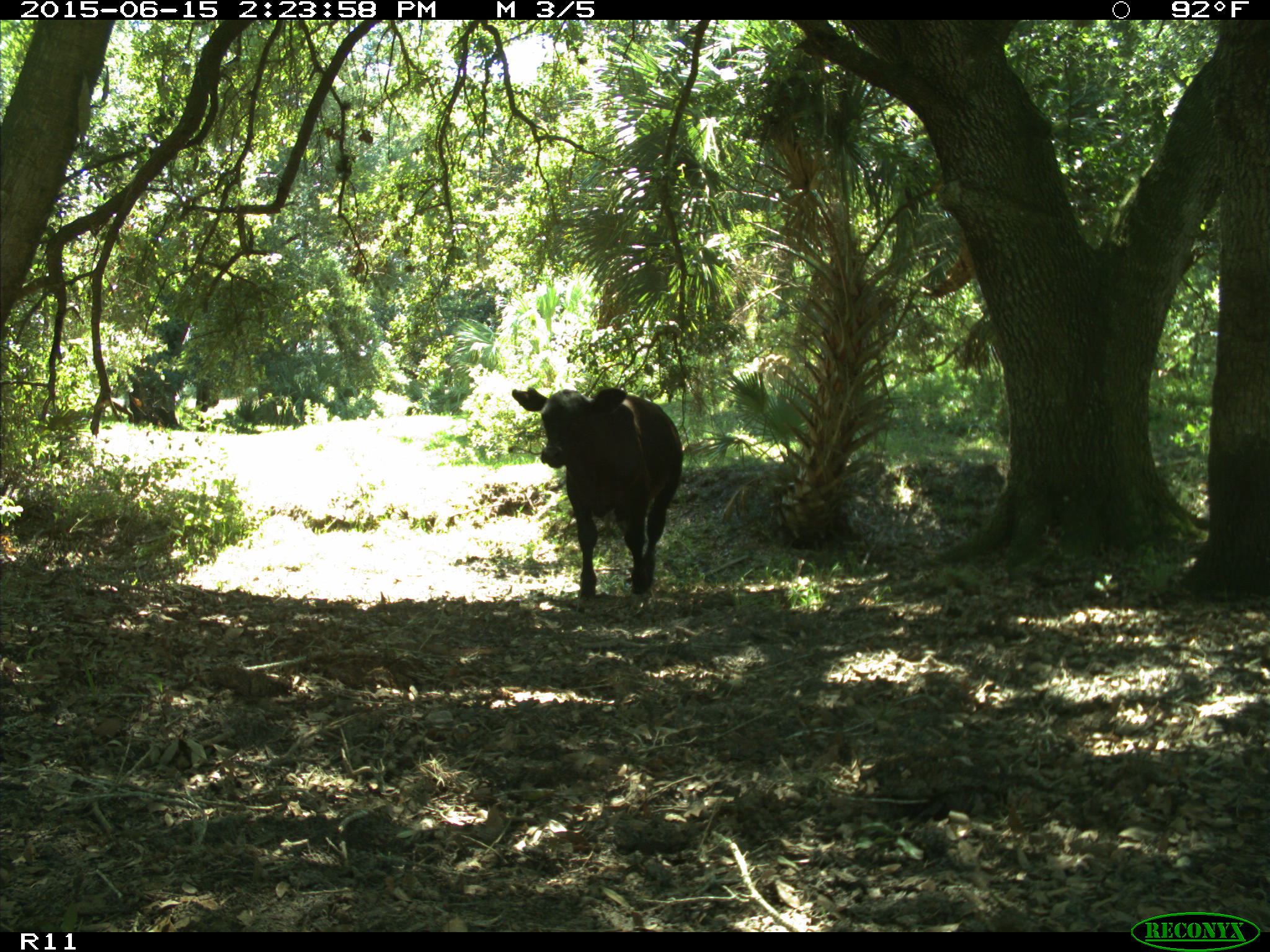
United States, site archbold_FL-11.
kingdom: Animalia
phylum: Chordata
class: Mammalia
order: Artiodactyla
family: Bovidae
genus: Bos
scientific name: Bos taurus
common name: domestic cow